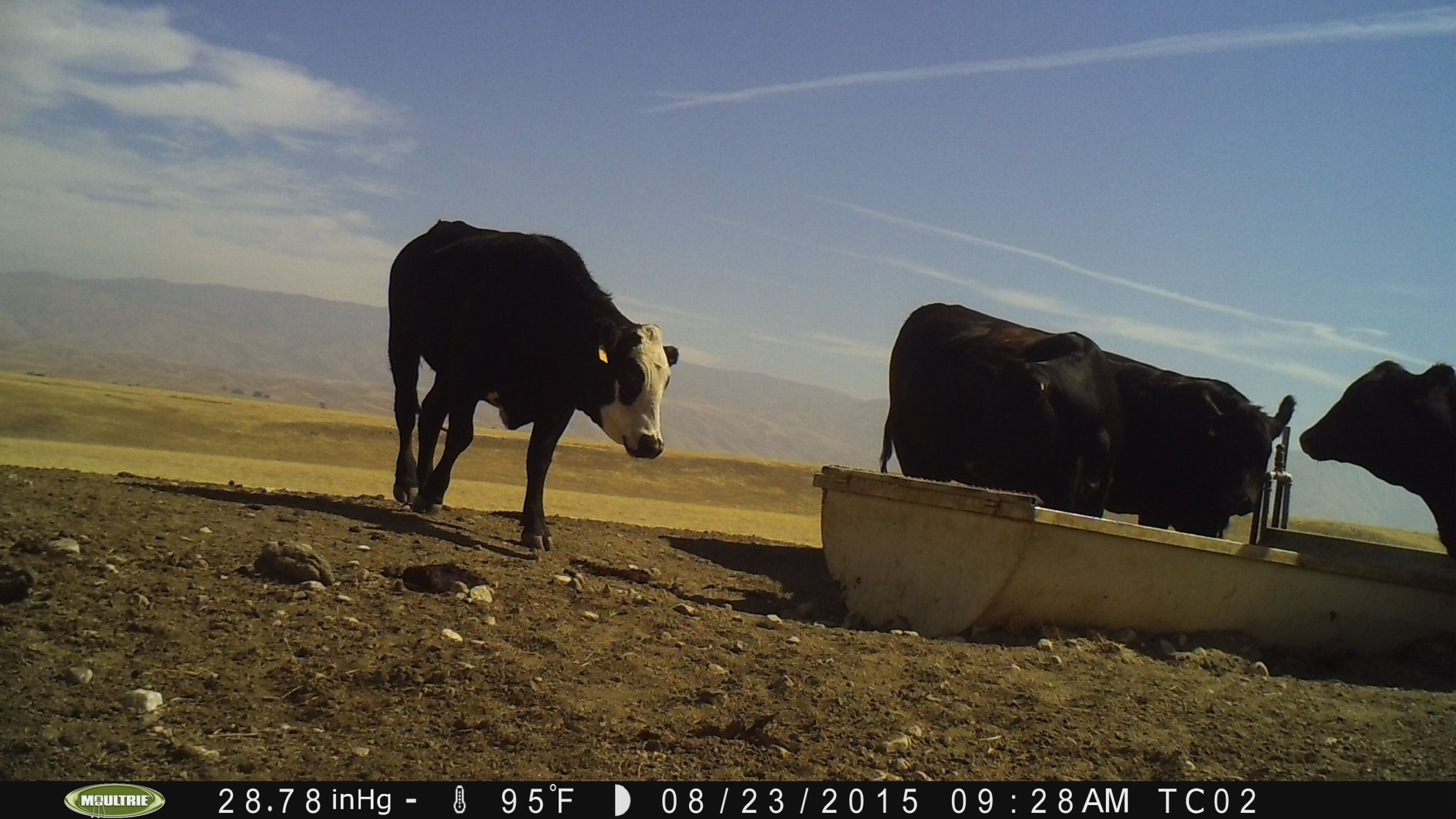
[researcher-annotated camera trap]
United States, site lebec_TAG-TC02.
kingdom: Animalia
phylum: Chordata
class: Mammalia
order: Artiodactyla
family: Bovidae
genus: Bos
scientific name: Bos taurus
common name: domestic cow